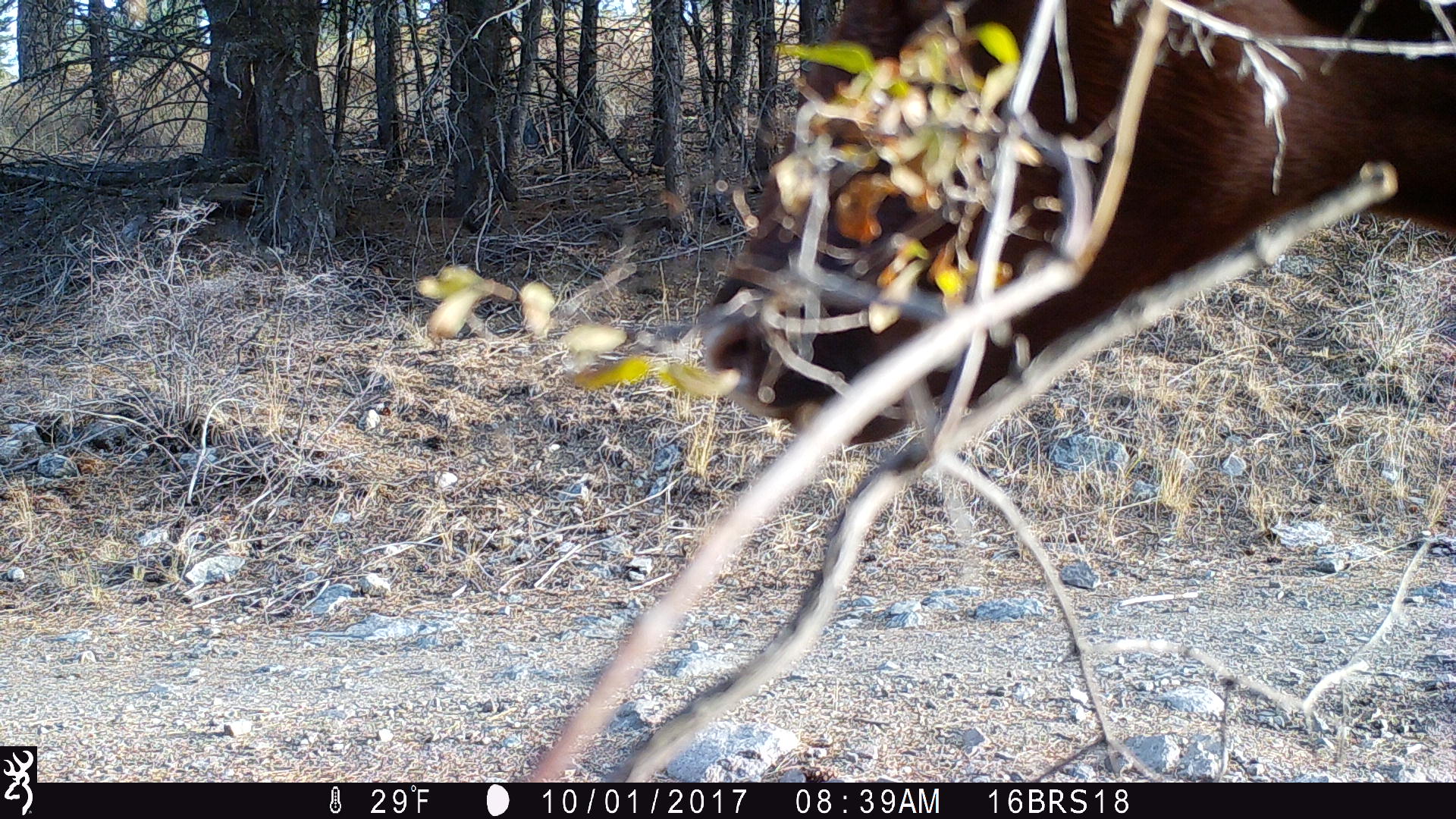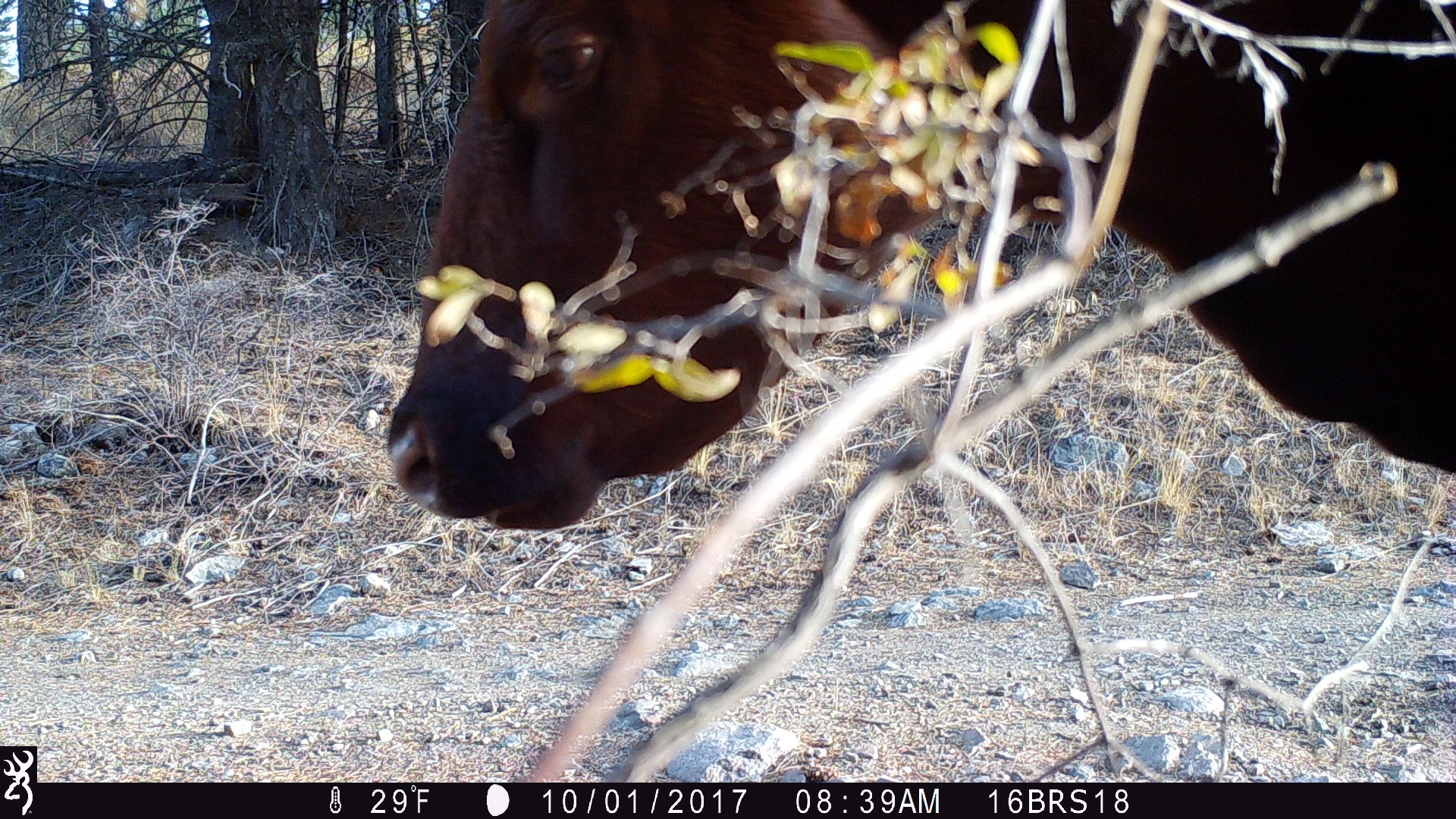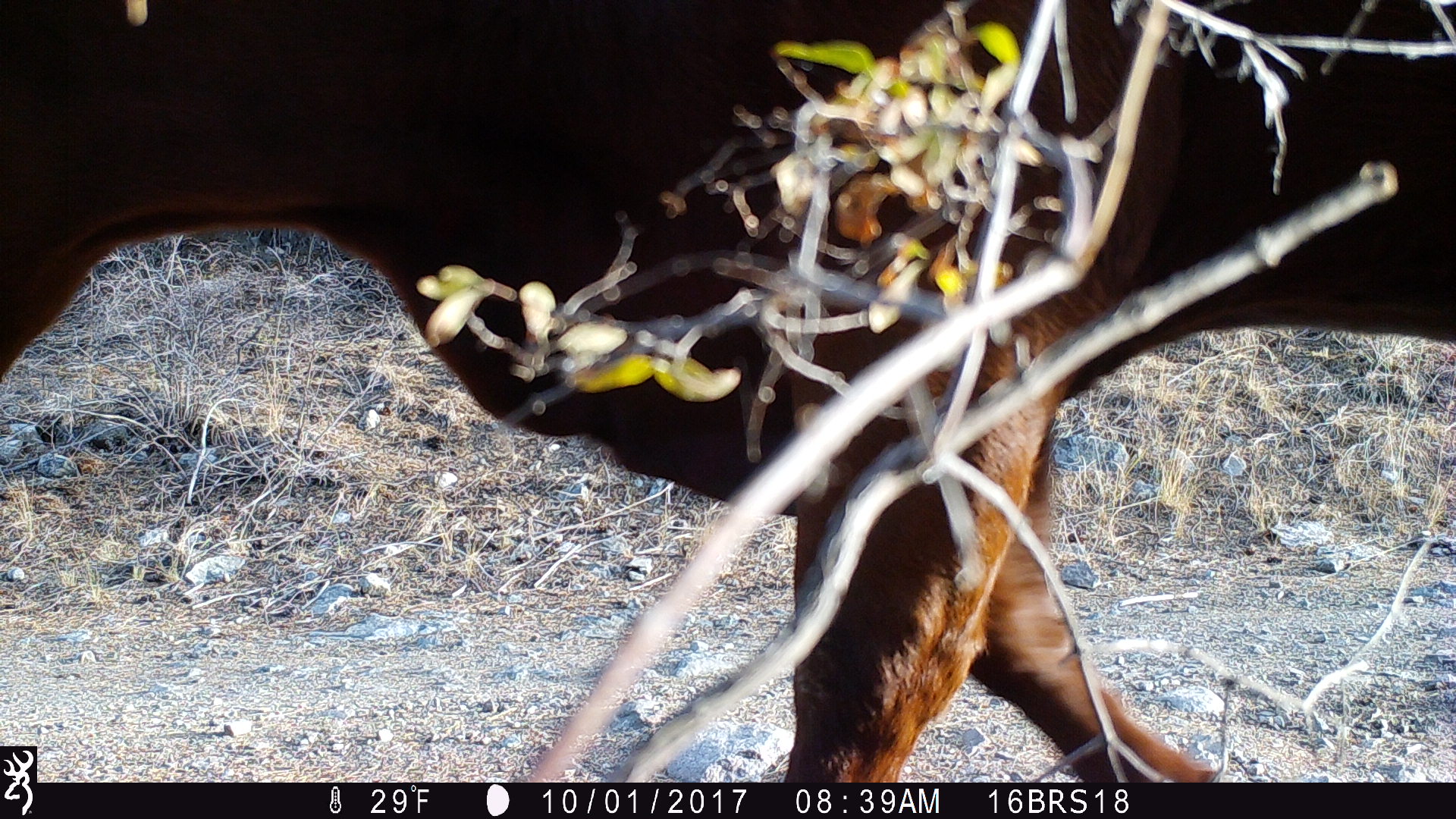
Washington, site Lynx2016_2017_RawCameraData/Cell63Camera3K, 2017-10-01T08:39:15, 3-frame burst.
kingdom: Animalia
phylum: Chordata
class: Mammalia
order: Artiodactyla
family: Bovidae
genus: Bos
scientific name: Bos taurus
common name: domestic cattle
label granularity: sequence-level